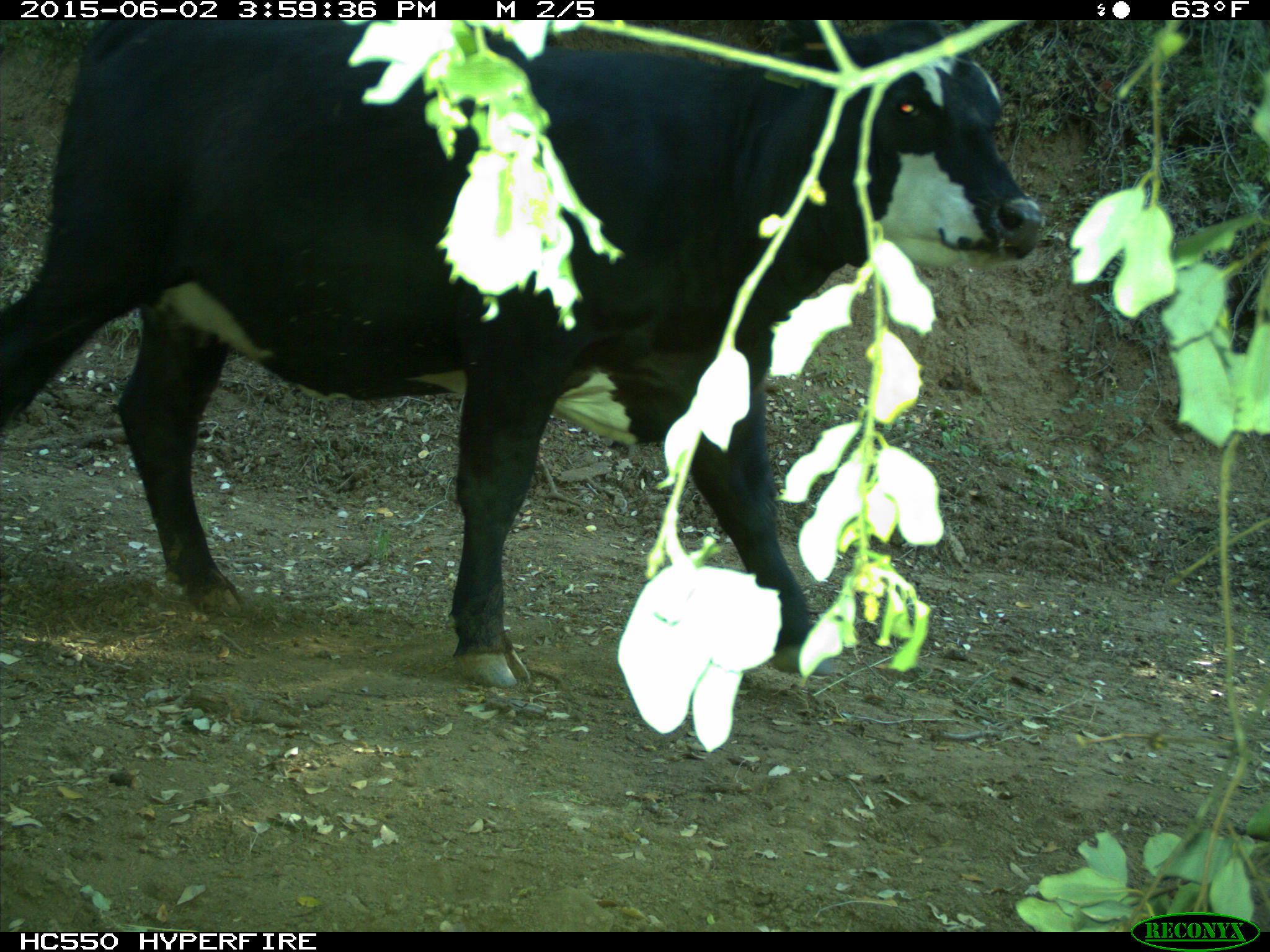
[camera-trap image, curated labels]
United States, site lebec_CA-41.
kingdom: Animalia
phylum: Chordata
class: Mammalia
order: Artiodactyla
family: Bovidae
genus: Bos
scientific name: Bos taurus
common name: domestic cow